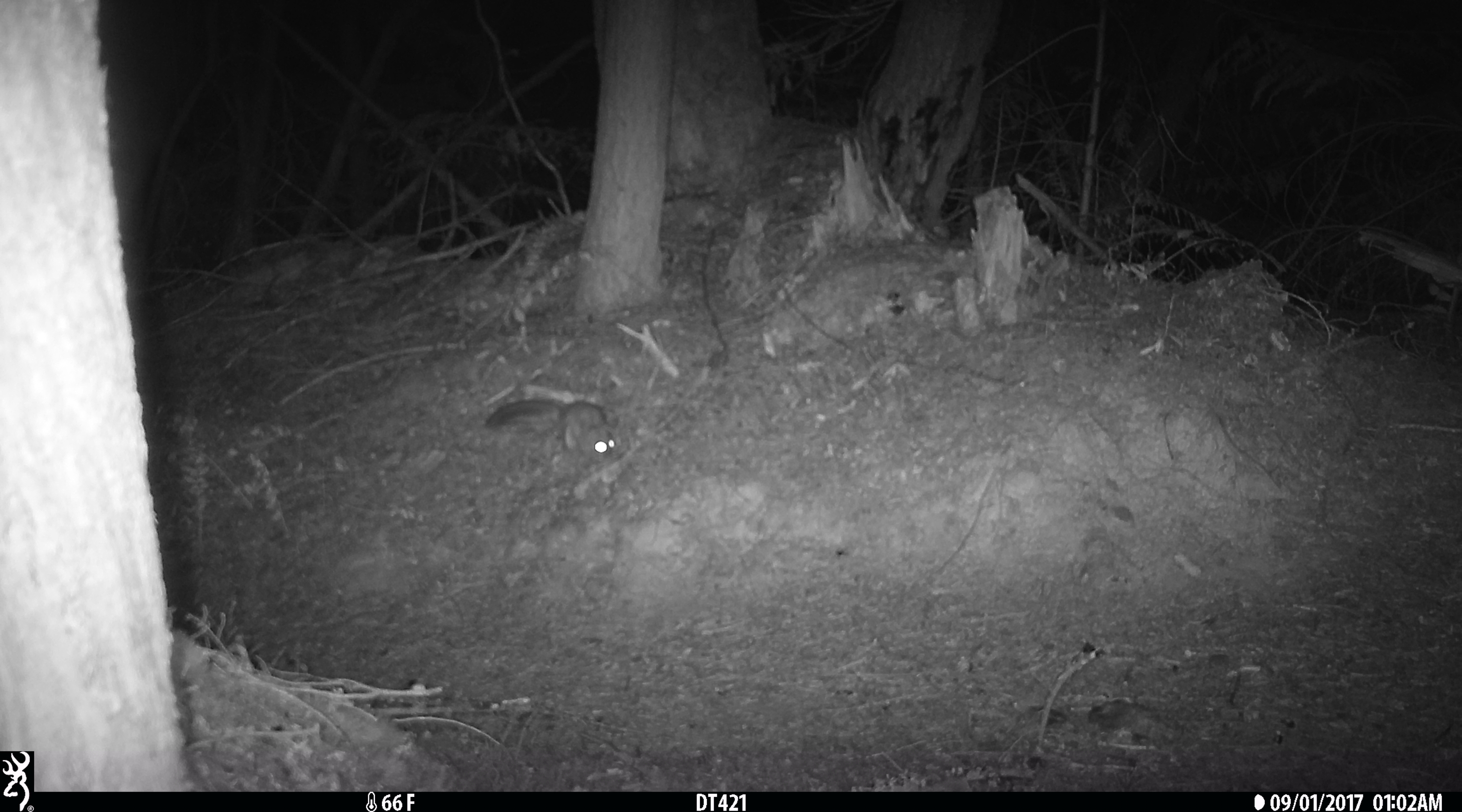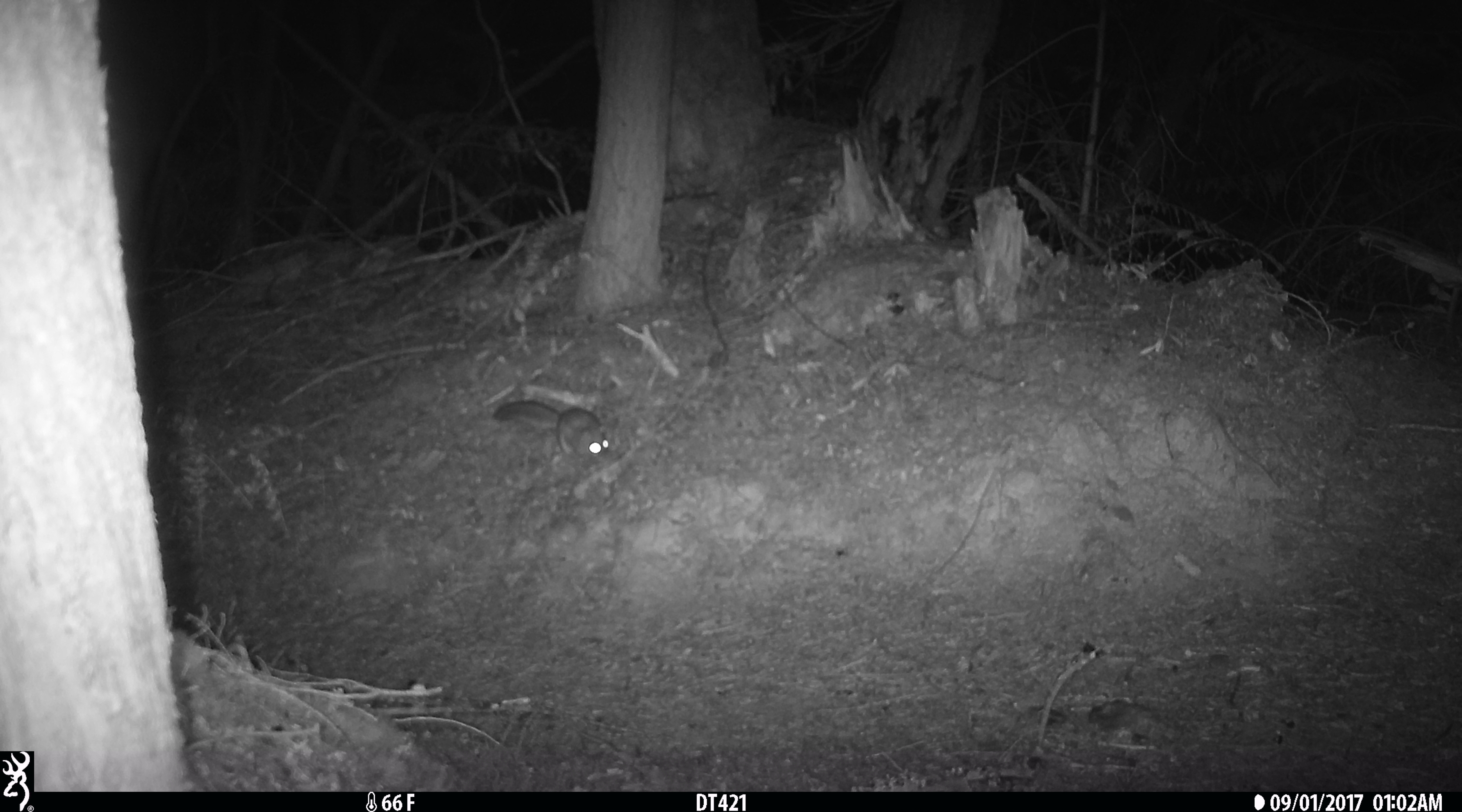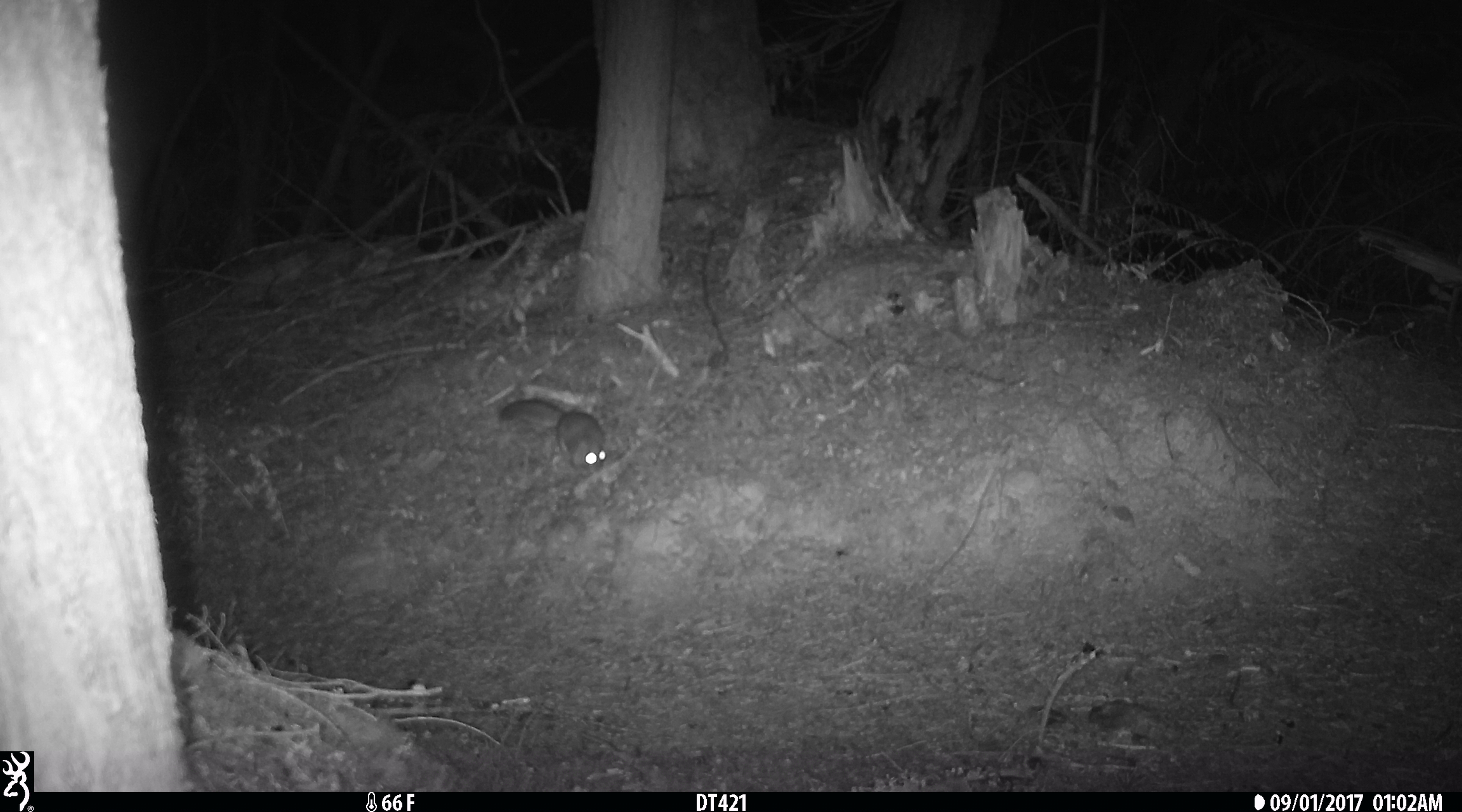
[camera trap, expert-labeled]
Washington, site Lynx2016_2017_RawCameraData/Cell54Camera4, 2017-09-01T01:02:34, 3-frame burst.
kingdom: Animalia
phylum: Chordata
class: Mammalia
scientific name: Mammalia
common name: small mammal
Small mammal (Mammalia). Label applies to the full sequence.